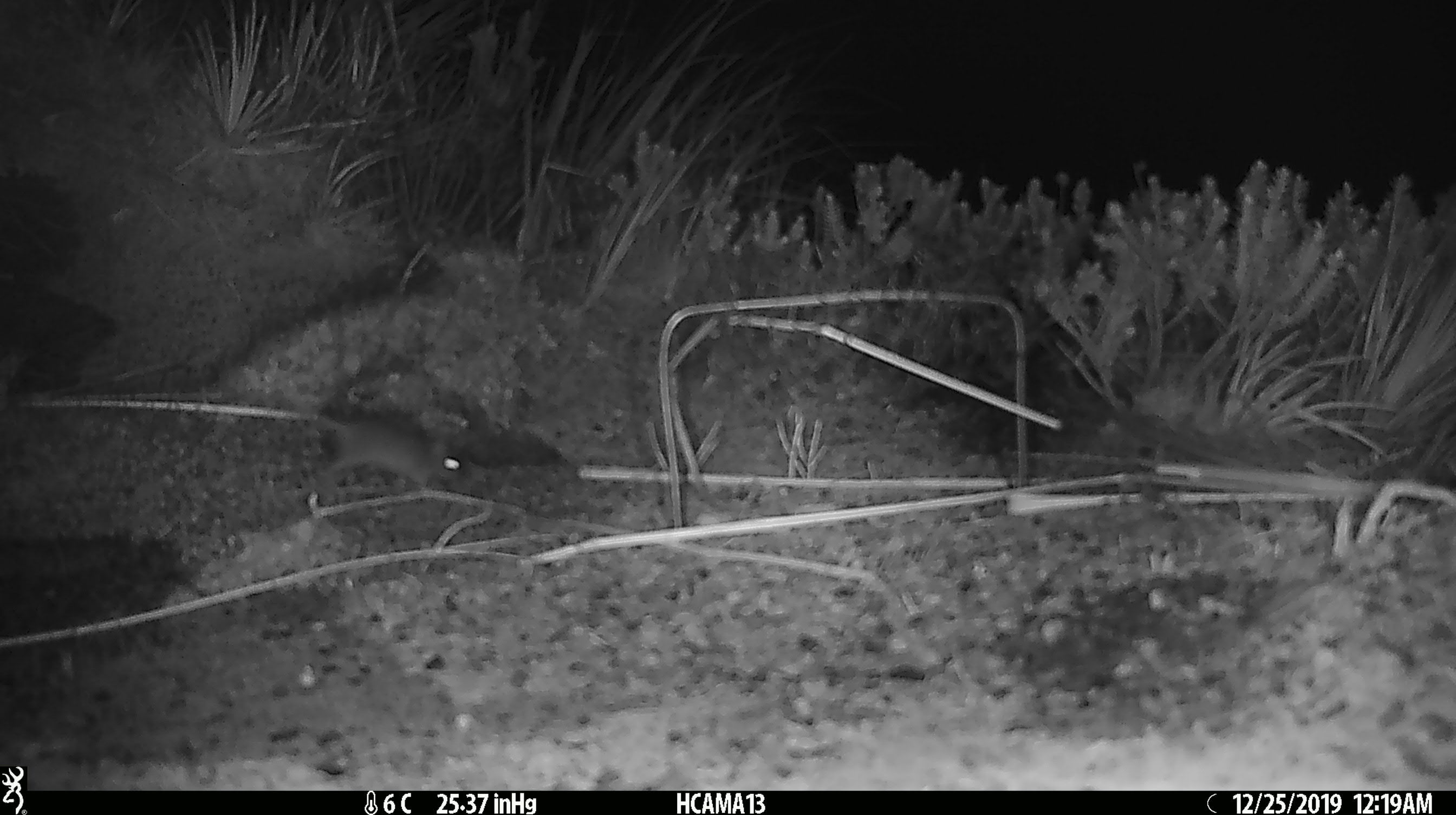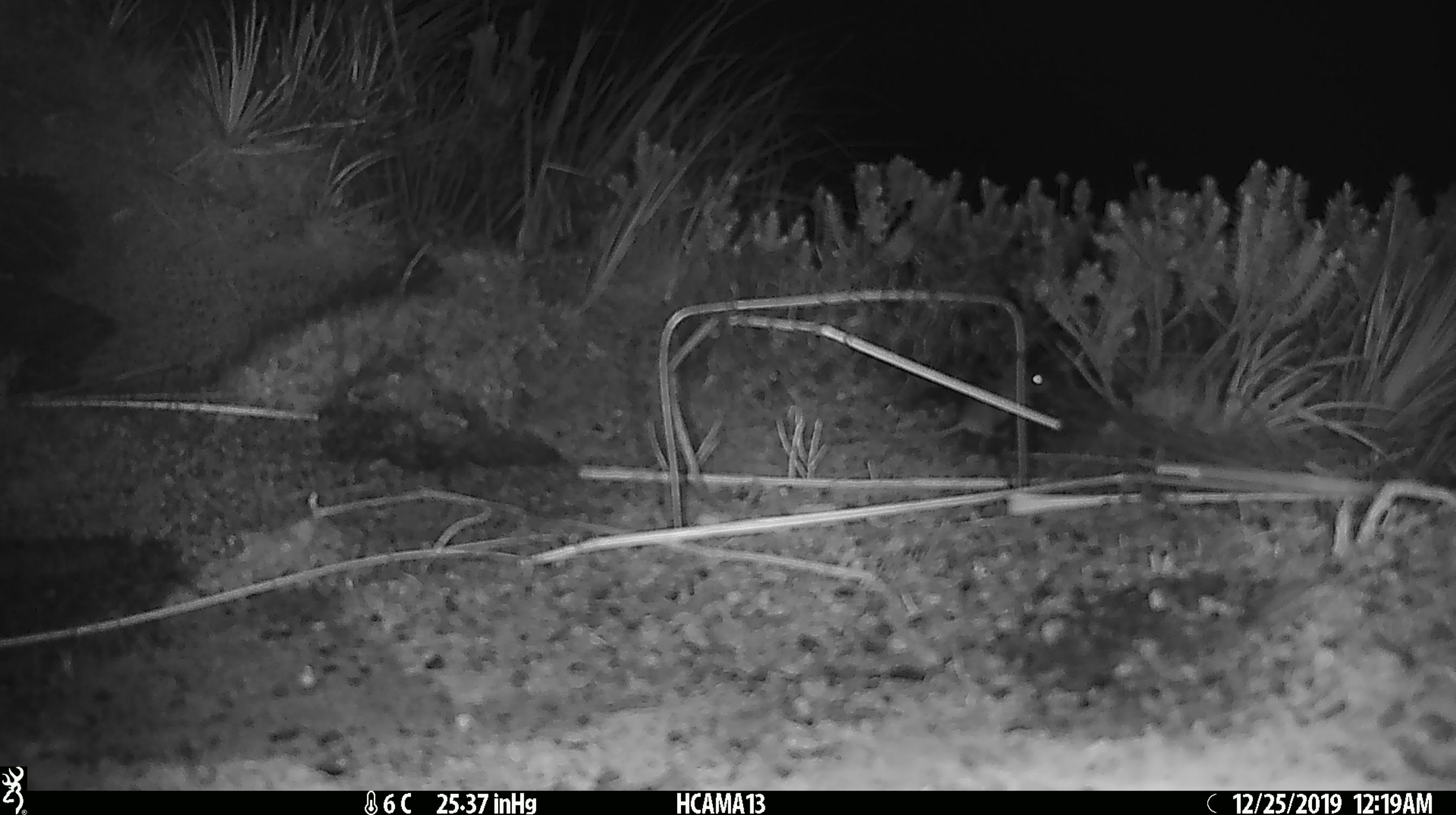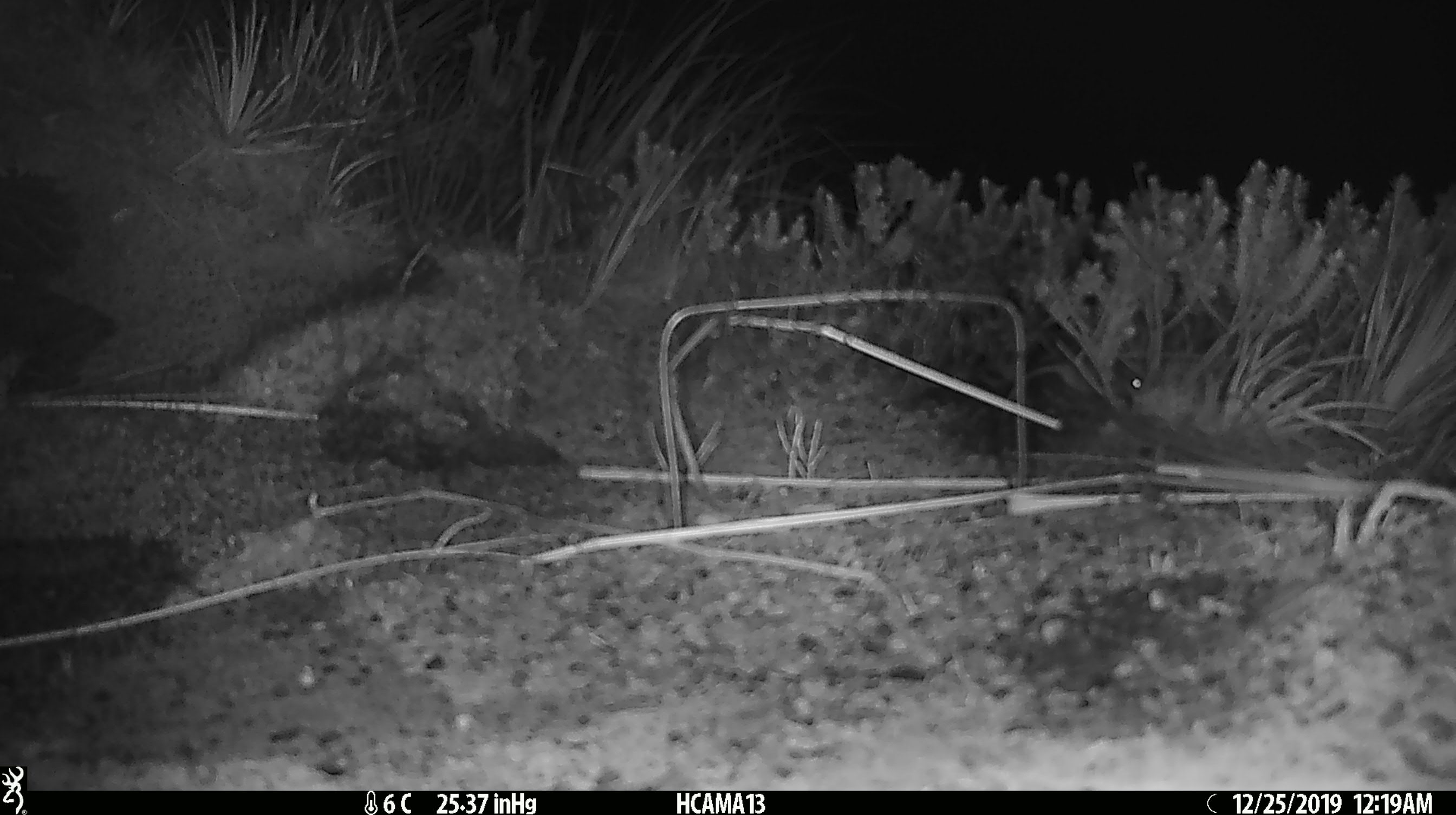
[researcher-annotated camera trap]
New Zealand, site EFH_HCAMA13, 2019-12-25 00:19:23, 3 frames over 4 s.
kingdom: Animalia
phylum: Chordata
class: Mammalia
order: Rodentia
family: Muridae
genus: Mus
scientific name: Mus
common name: mouse